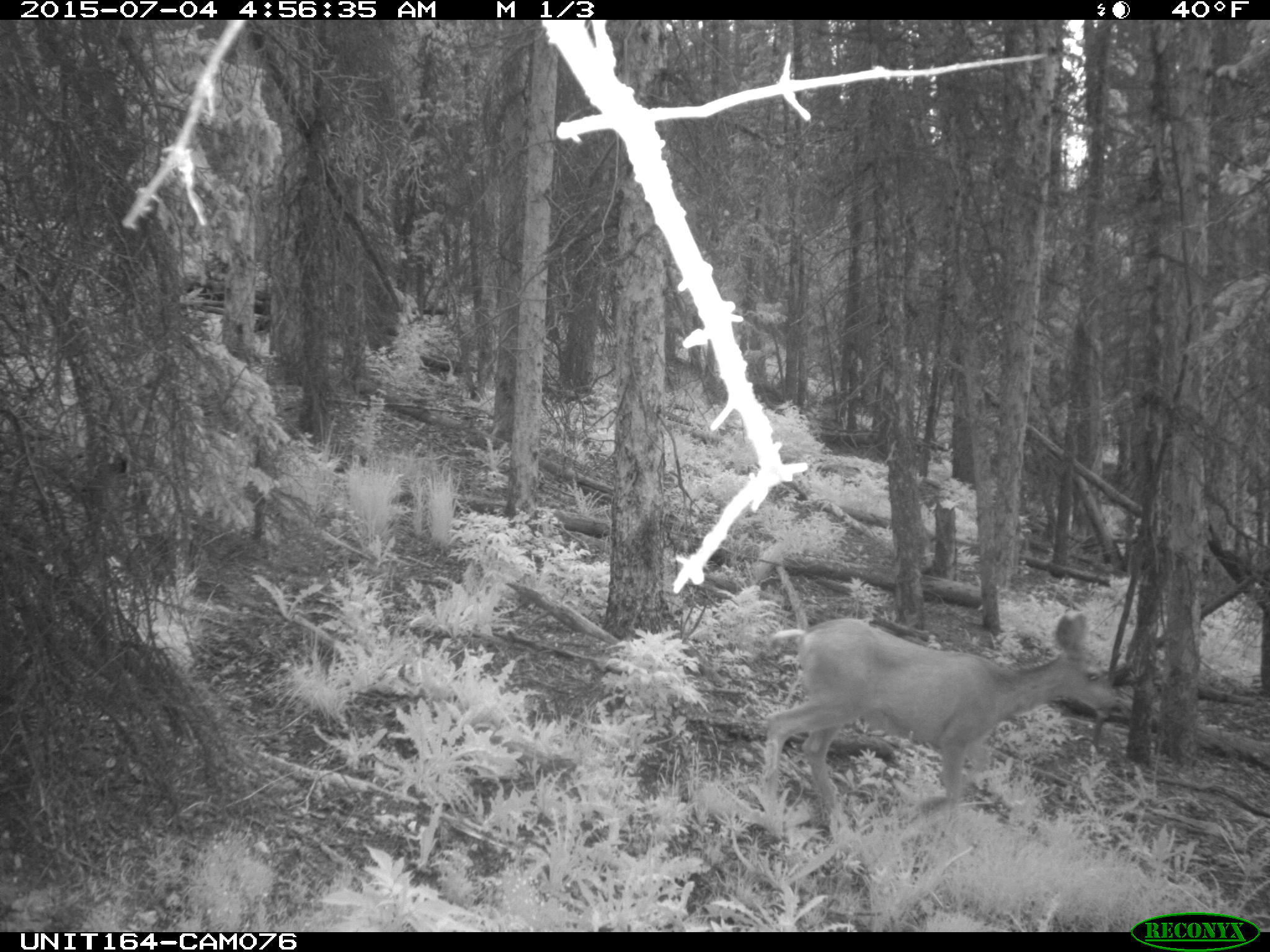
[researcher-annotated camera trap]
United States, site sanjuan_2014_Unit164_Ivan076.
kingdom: Animalia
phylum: Chordata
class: Mammalia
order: Artiodactyla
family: Cervidae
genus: Odocoileus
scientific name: Odocoileus hemionus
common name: mule deer